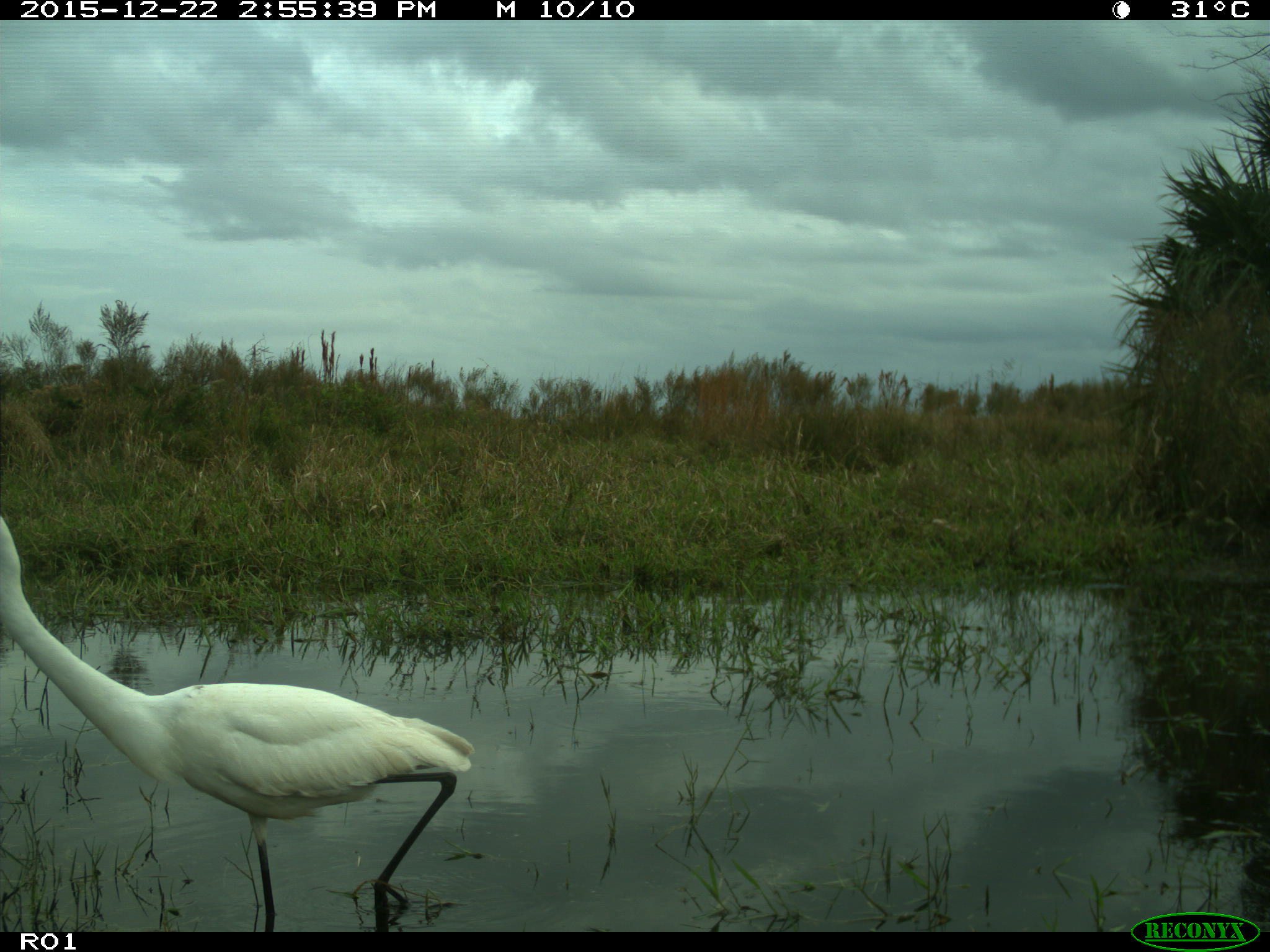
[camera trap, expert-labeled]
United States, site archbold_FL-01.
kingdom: Animalia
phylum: Chordata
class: Aves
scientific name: Aves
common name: birds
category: unidentified bird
Unidentified bird (birds) (Aves).